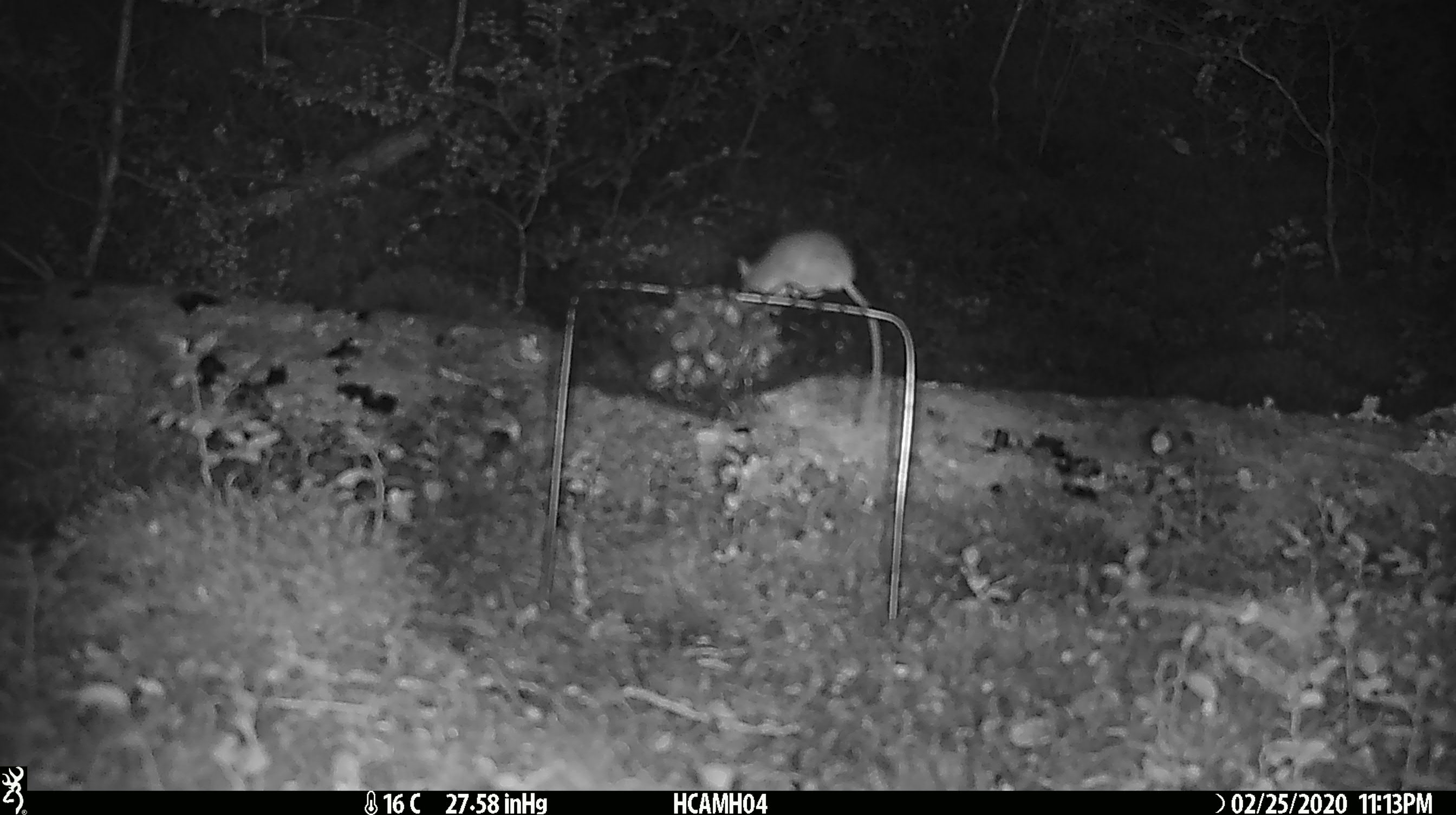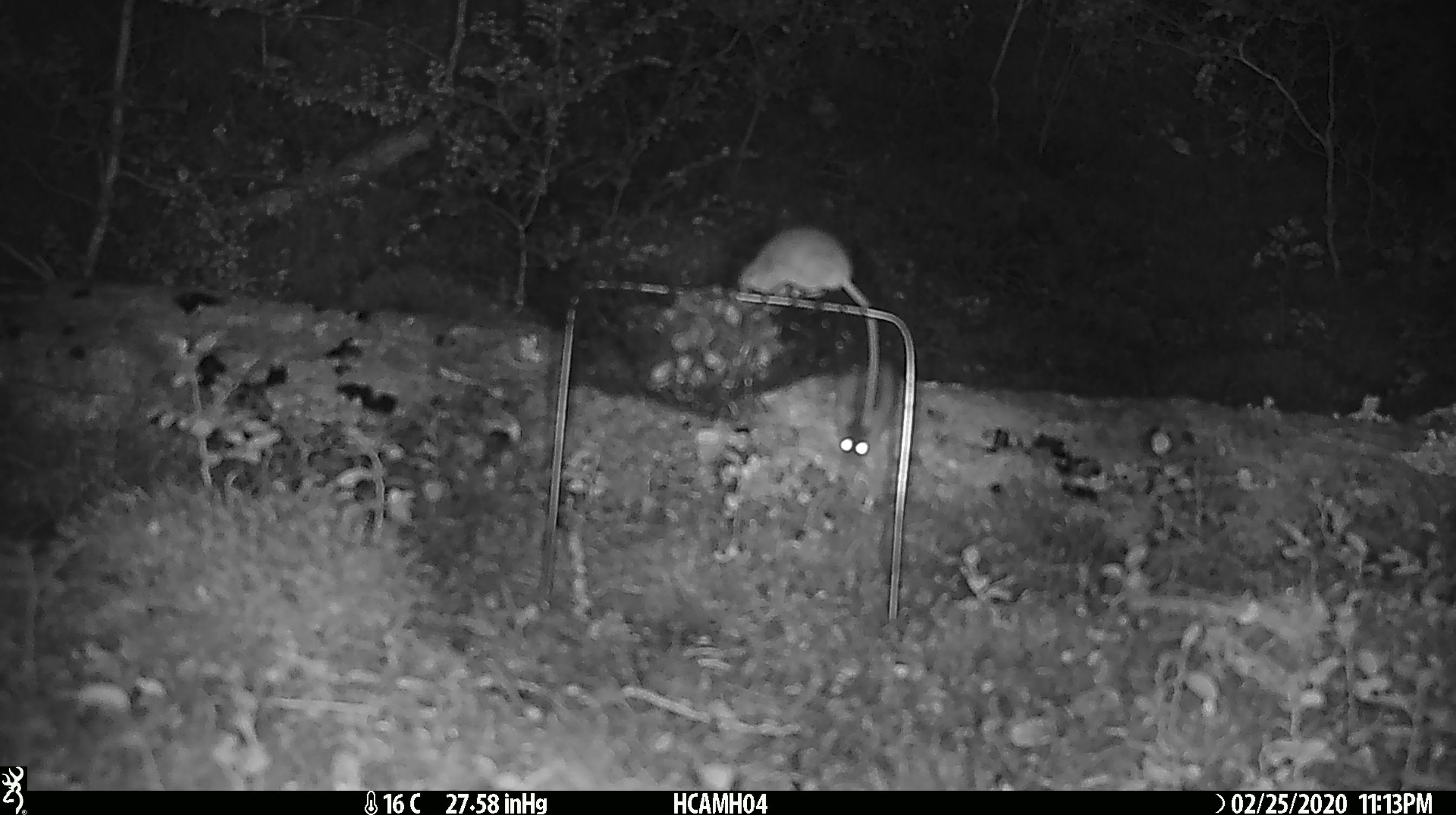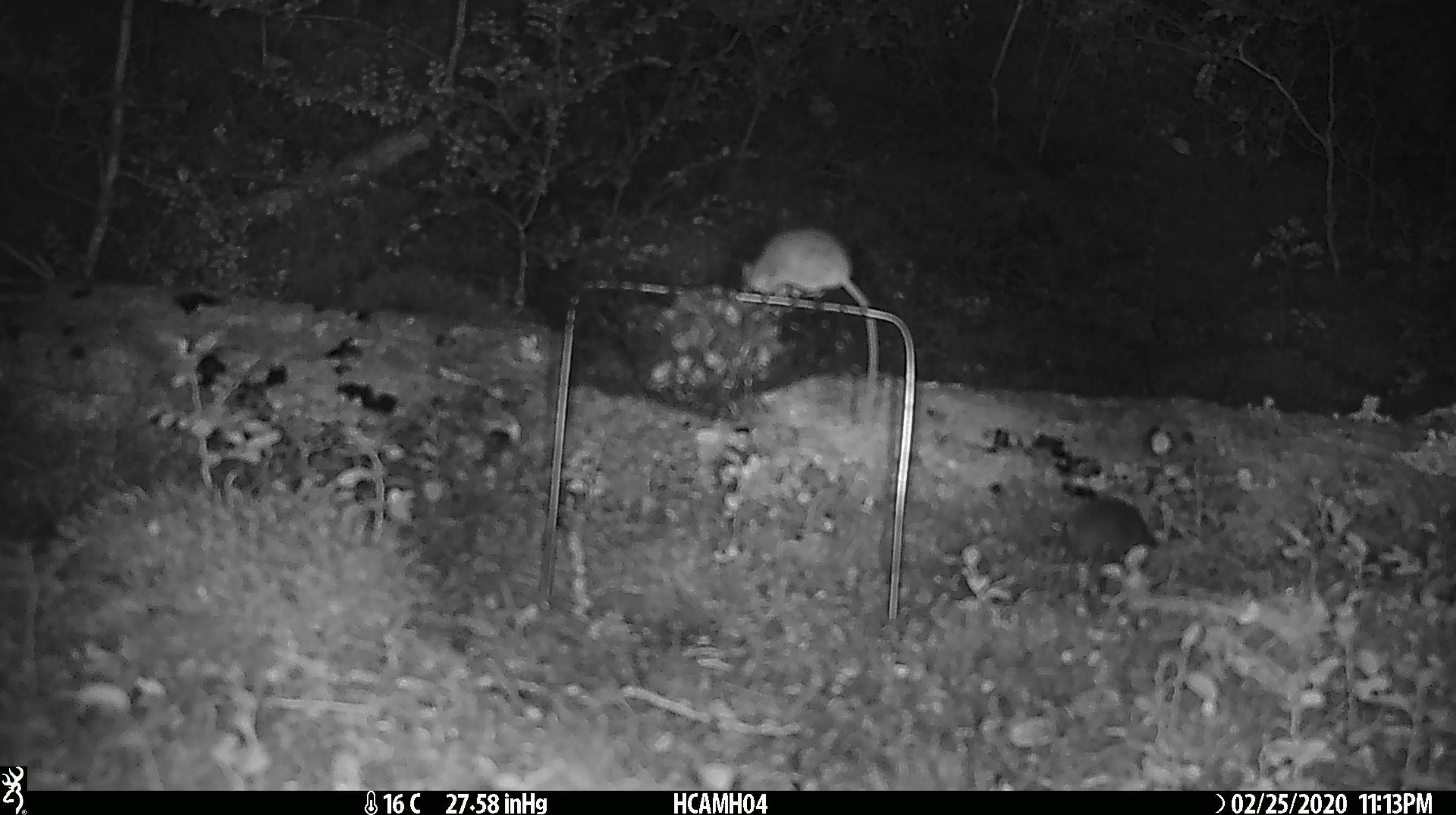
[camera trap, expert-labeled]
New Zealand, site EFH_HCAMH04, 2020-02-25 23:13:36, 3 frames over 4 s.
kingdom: Animalia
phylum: Chordata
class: Mammalia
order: Rodentia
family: Muridae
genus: Mus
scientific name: Mus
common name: mouse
Mouse (Mus).